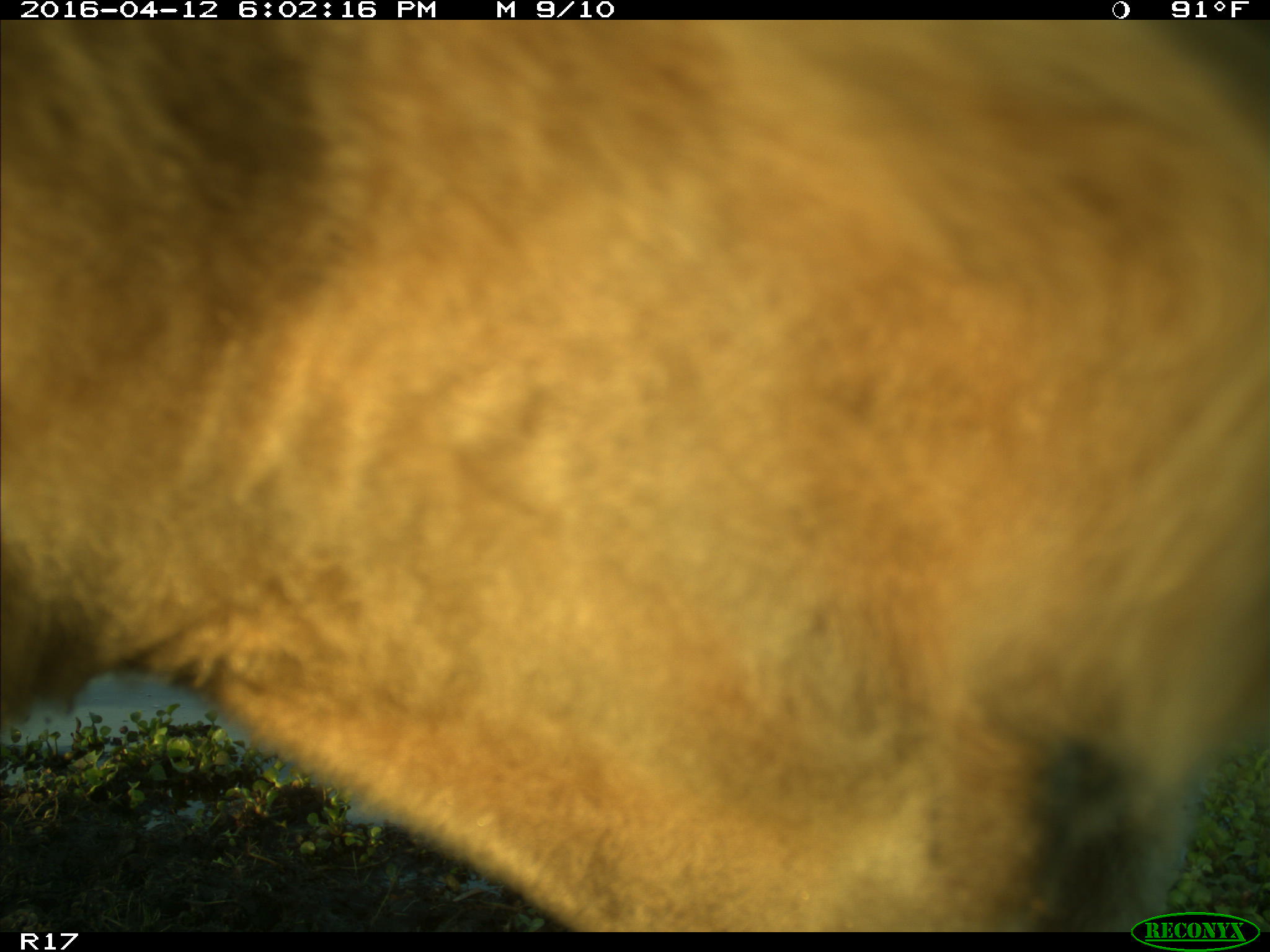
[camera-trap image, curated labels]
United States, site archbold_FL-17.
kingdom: Animalia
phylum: Chordata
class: Mammalia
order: Artiodactyla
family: Bovidae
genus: Bos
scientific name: Bos taurus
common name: domestic cow